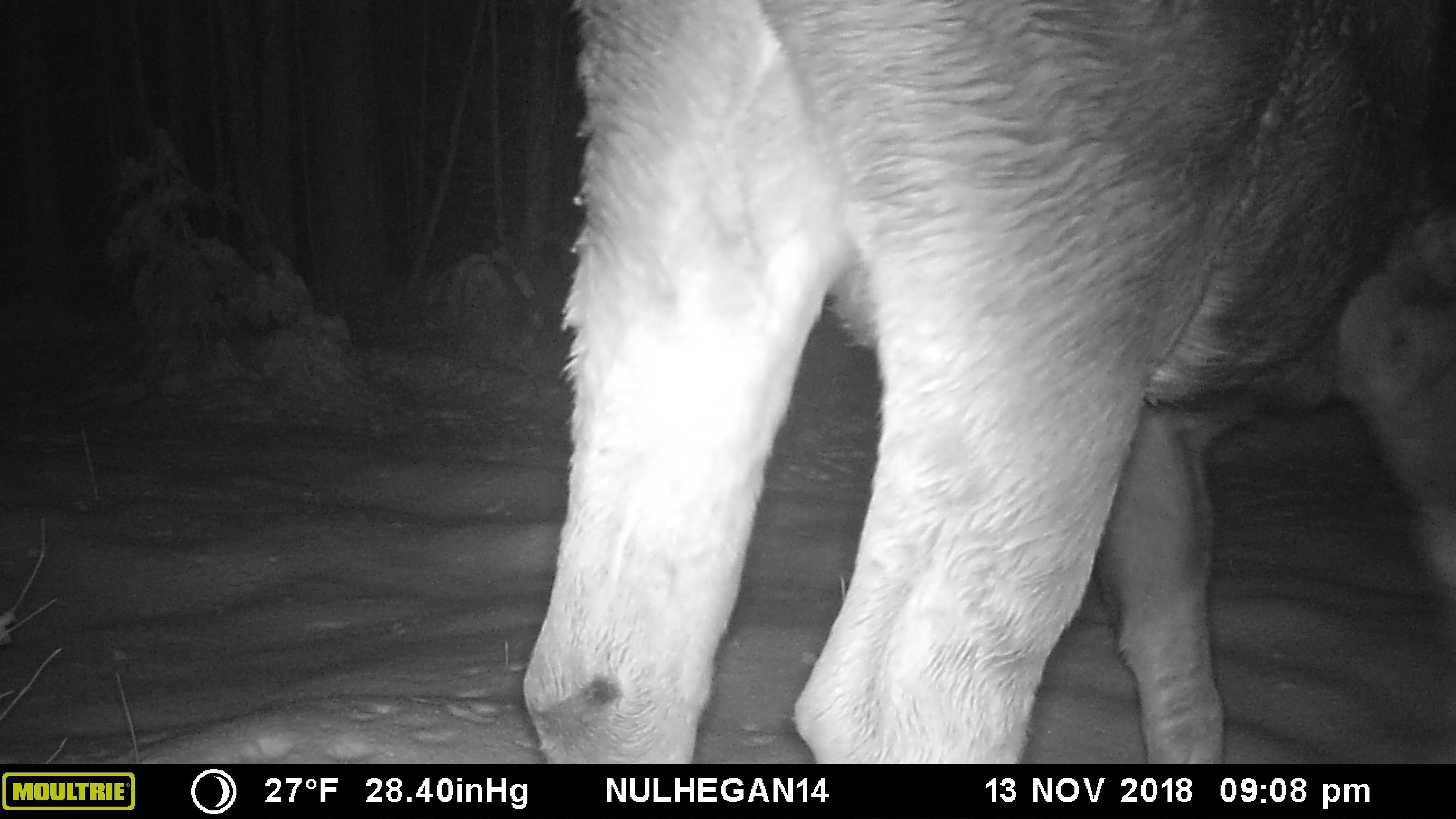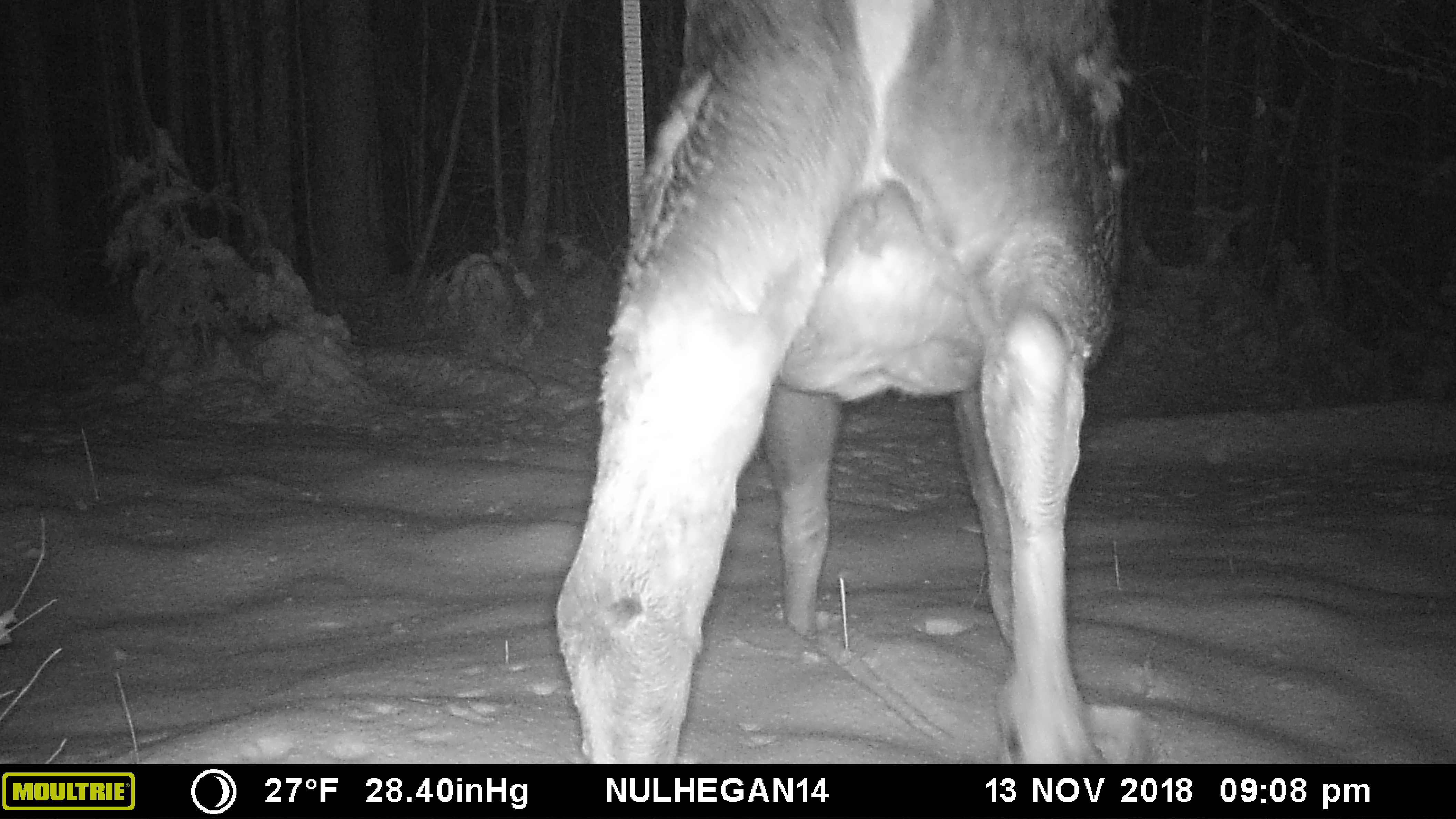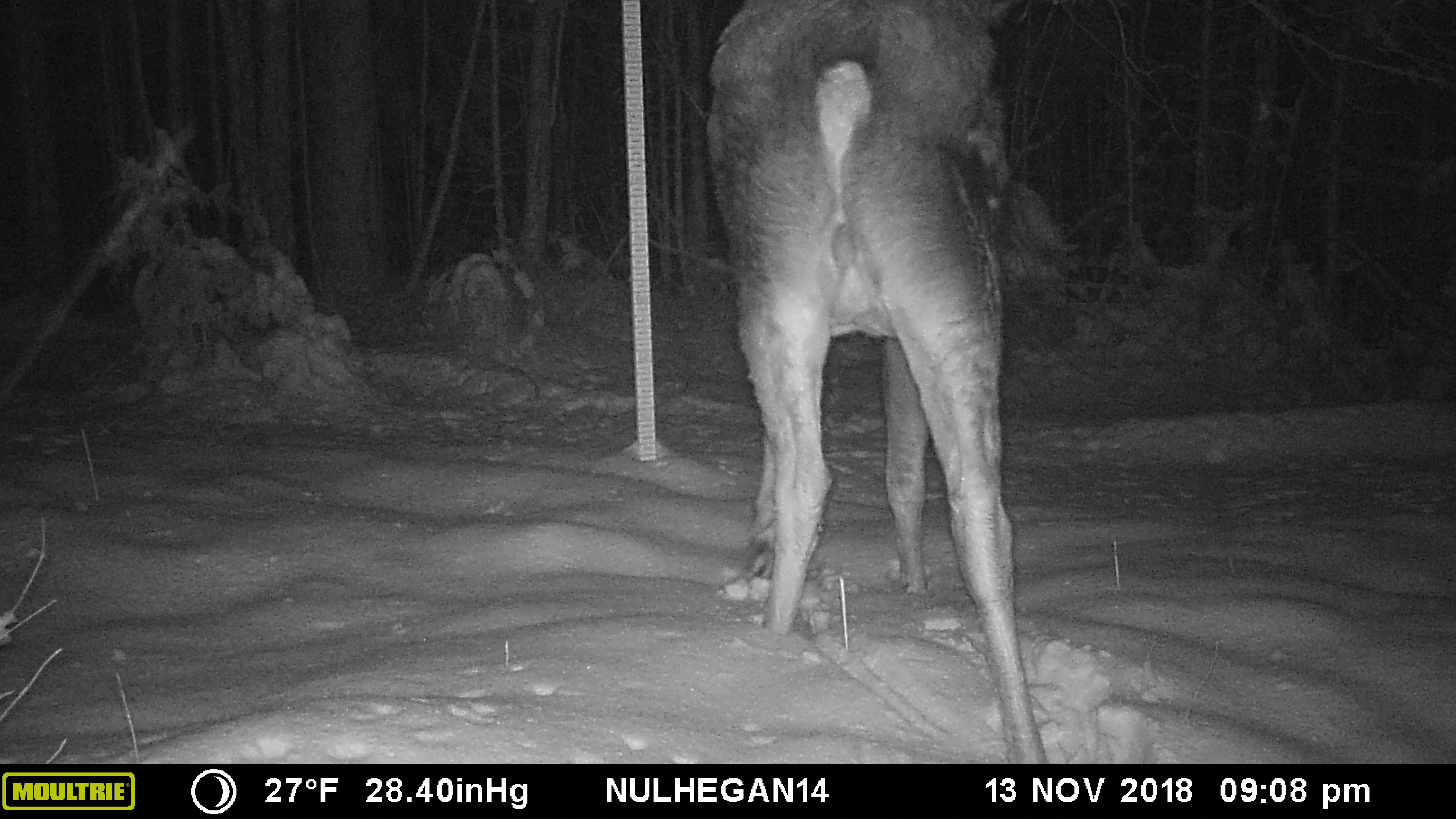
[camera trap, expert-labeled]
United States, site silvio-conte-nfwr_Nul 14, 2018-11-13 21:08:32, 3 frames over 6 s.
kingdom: Animalia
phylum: Chordata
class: Mammalia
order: Artiodactyla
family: Cervidae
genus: Alces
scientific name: Alces alces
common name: moose